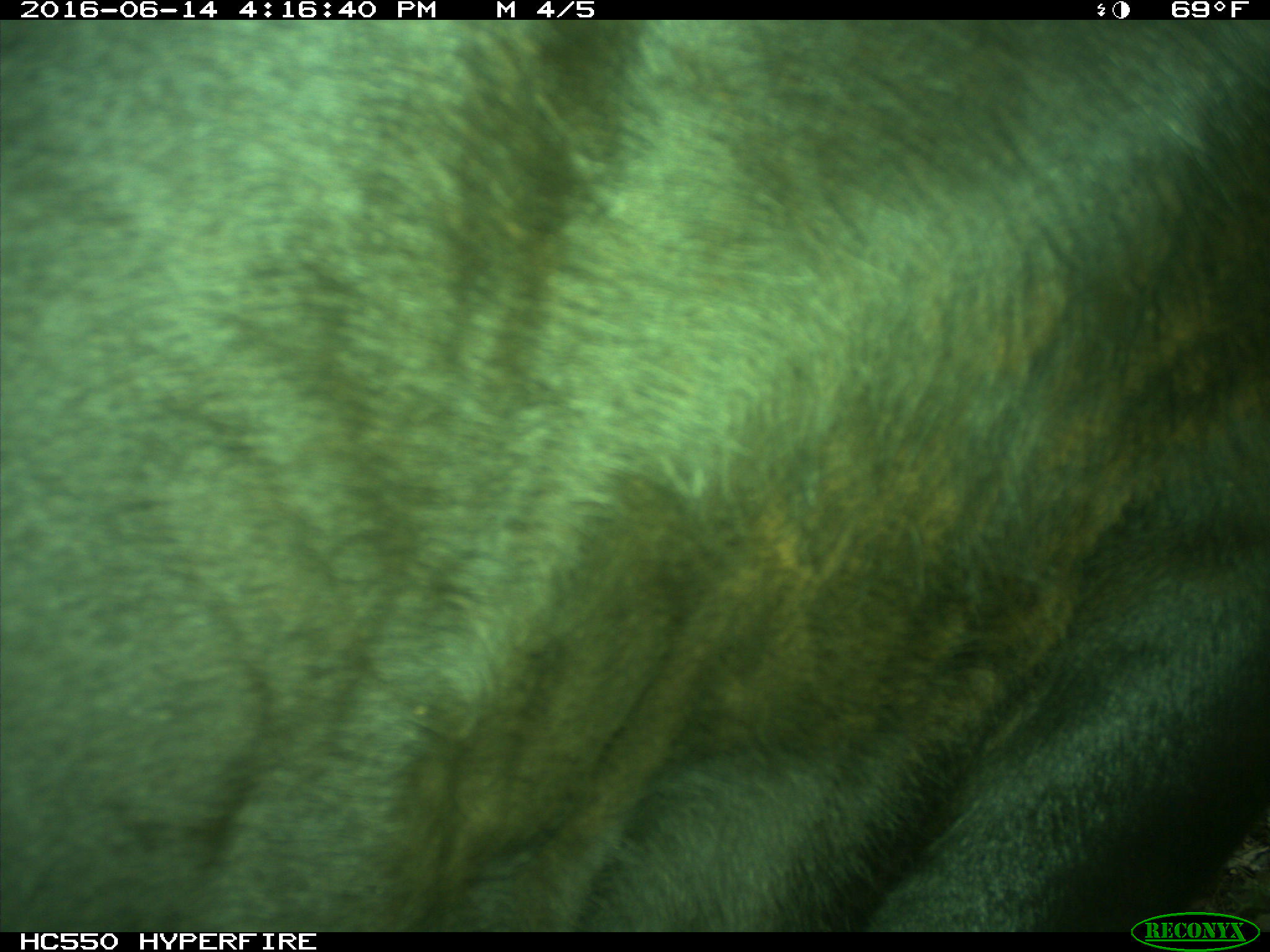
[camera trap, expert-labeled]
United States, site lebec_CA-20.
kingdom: Animalia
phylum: Chordata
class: Mammalia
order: Artiodactyla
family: Bovidae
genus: Bos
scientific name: Bos taurus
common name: domestic cow